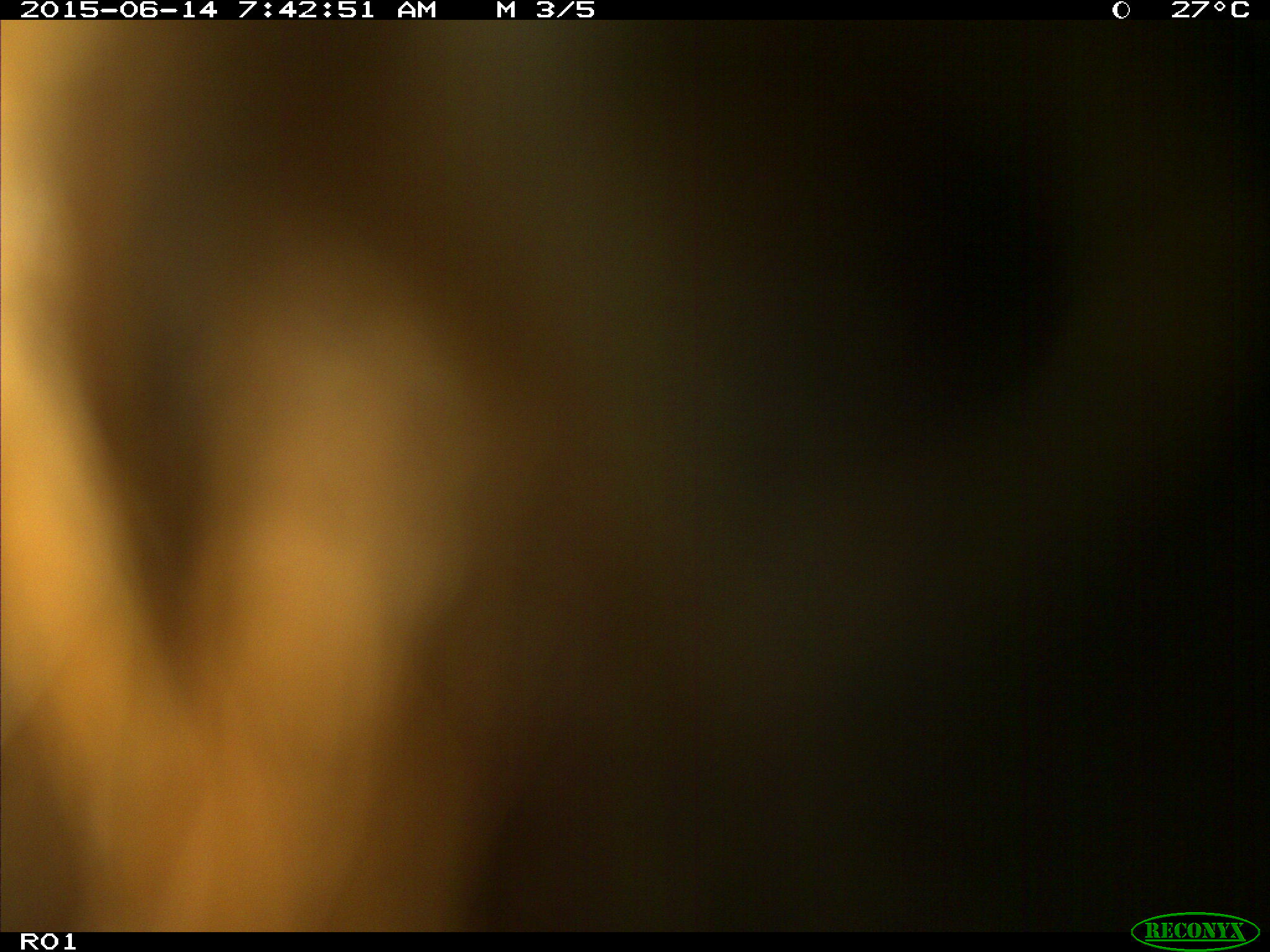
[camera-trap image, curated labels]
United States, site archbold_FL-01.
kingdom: Animalia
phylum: Chordata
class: Mammalia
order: Artiodactyla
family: Bovidae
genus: Bos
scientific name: Bos taurus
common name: domestic cow